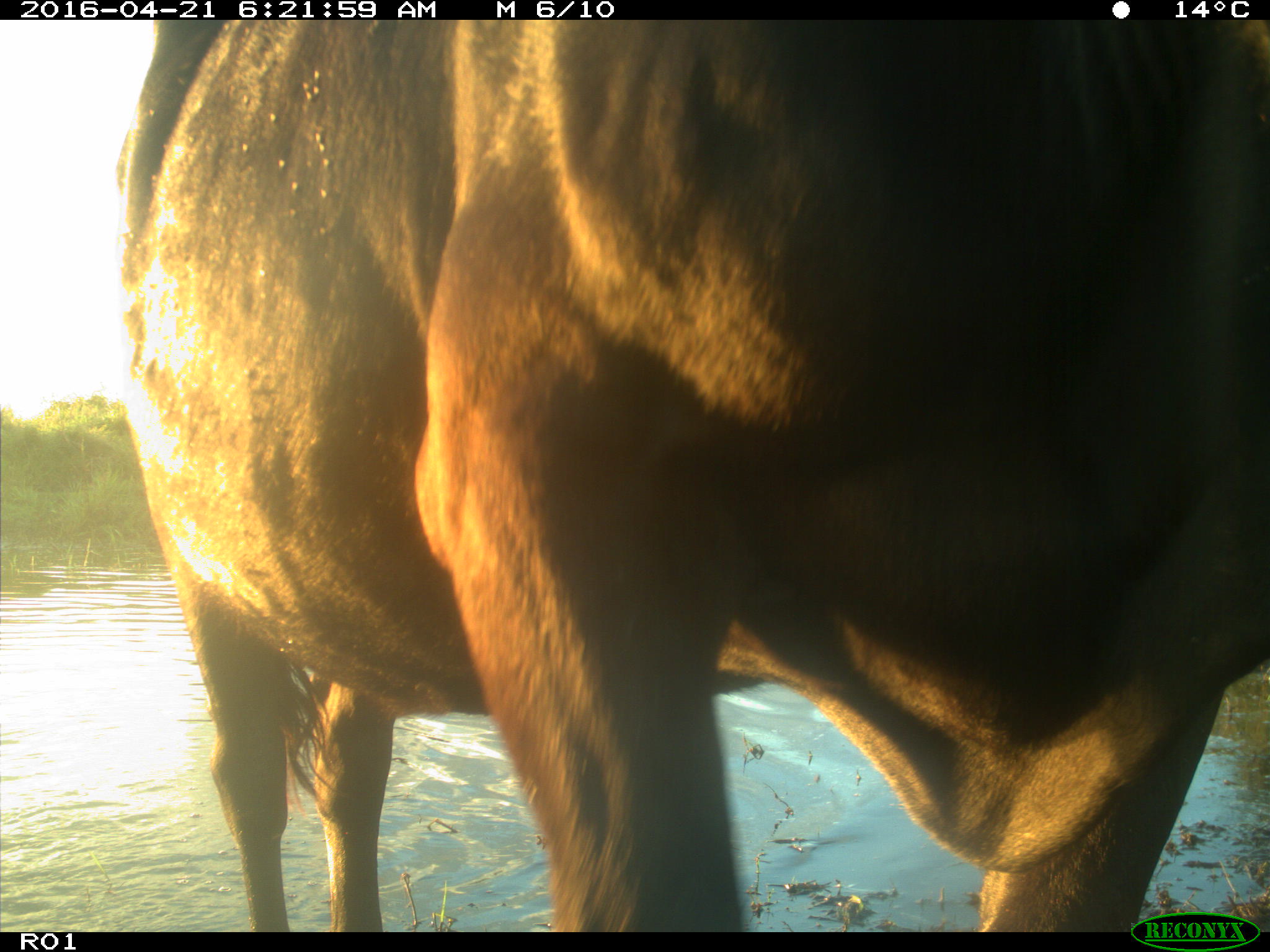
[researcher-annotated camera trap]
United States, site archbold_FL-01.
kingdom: Animalia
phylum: Chordata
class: Mammalia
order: Artiodactyla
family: Bovidae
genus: Bos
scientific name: Bos taurus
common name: domestic cow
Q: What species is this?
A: Bos taurus (domestic cow).